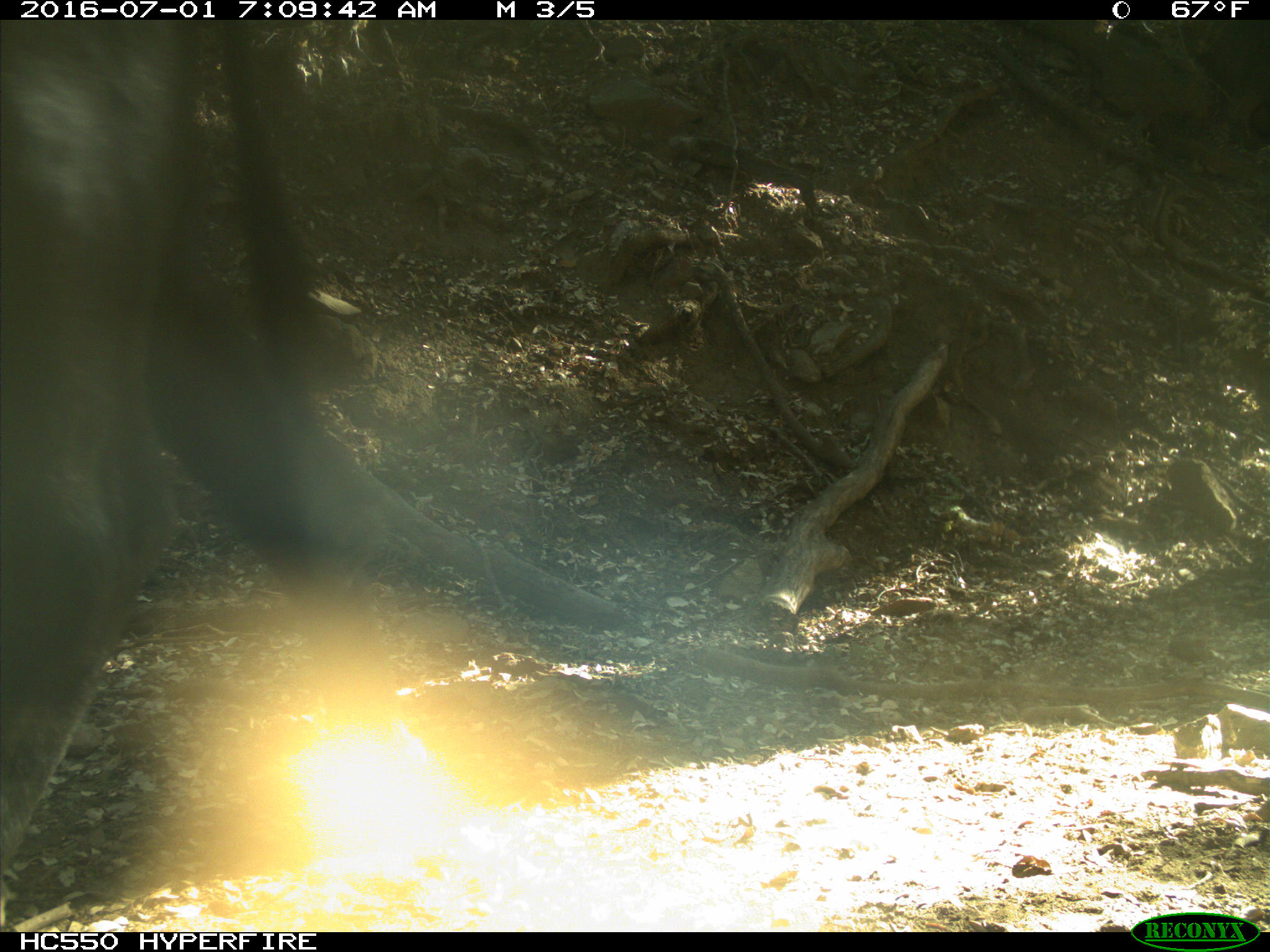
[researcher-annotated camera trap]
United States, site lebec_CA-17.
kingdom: Animalia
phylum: Chordata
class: Mammalia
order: Artiodactyla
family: Bovidae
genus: Bos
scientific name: Bos taurus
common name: domestic cow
Bos taurus (domestic cow).